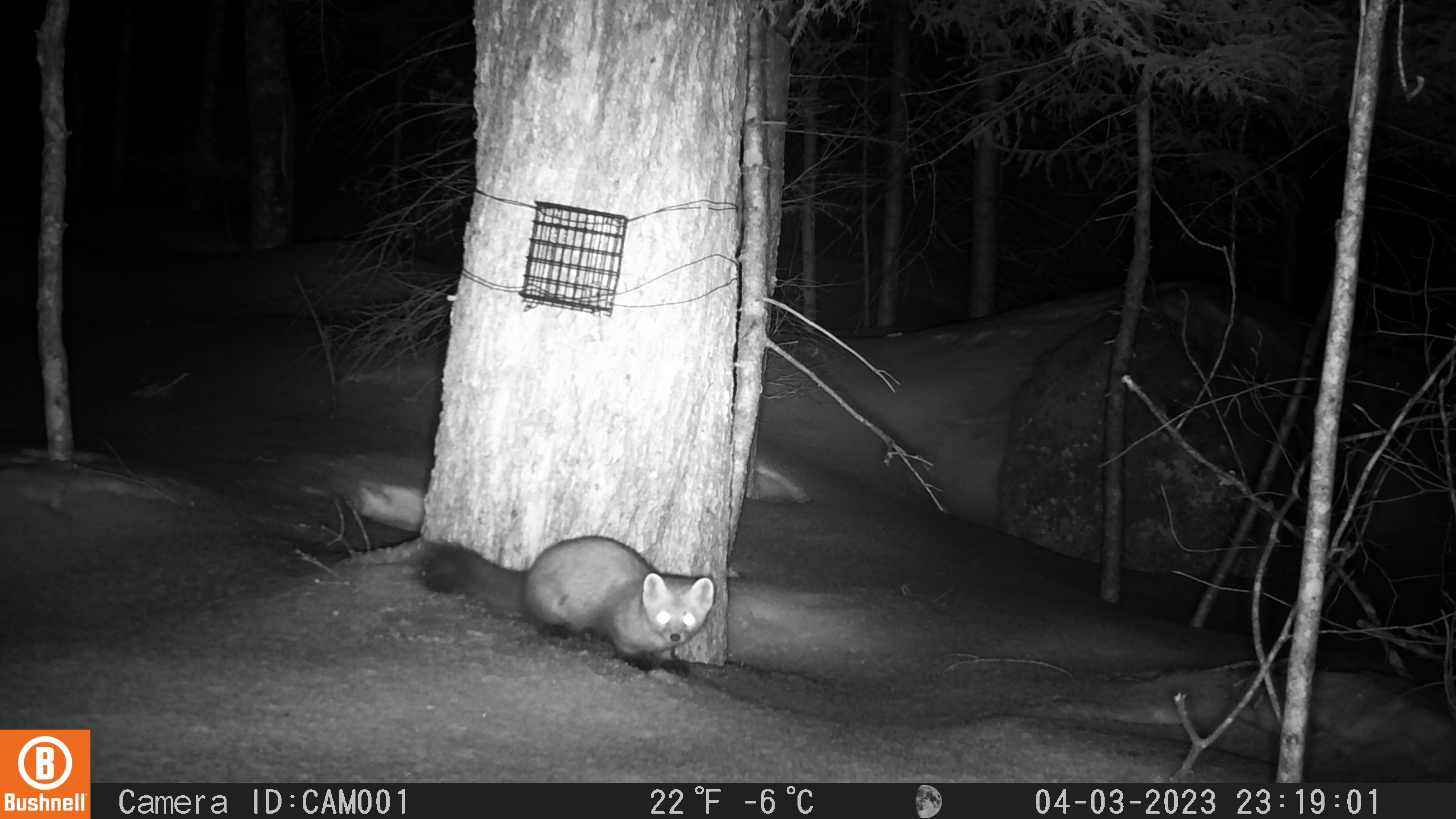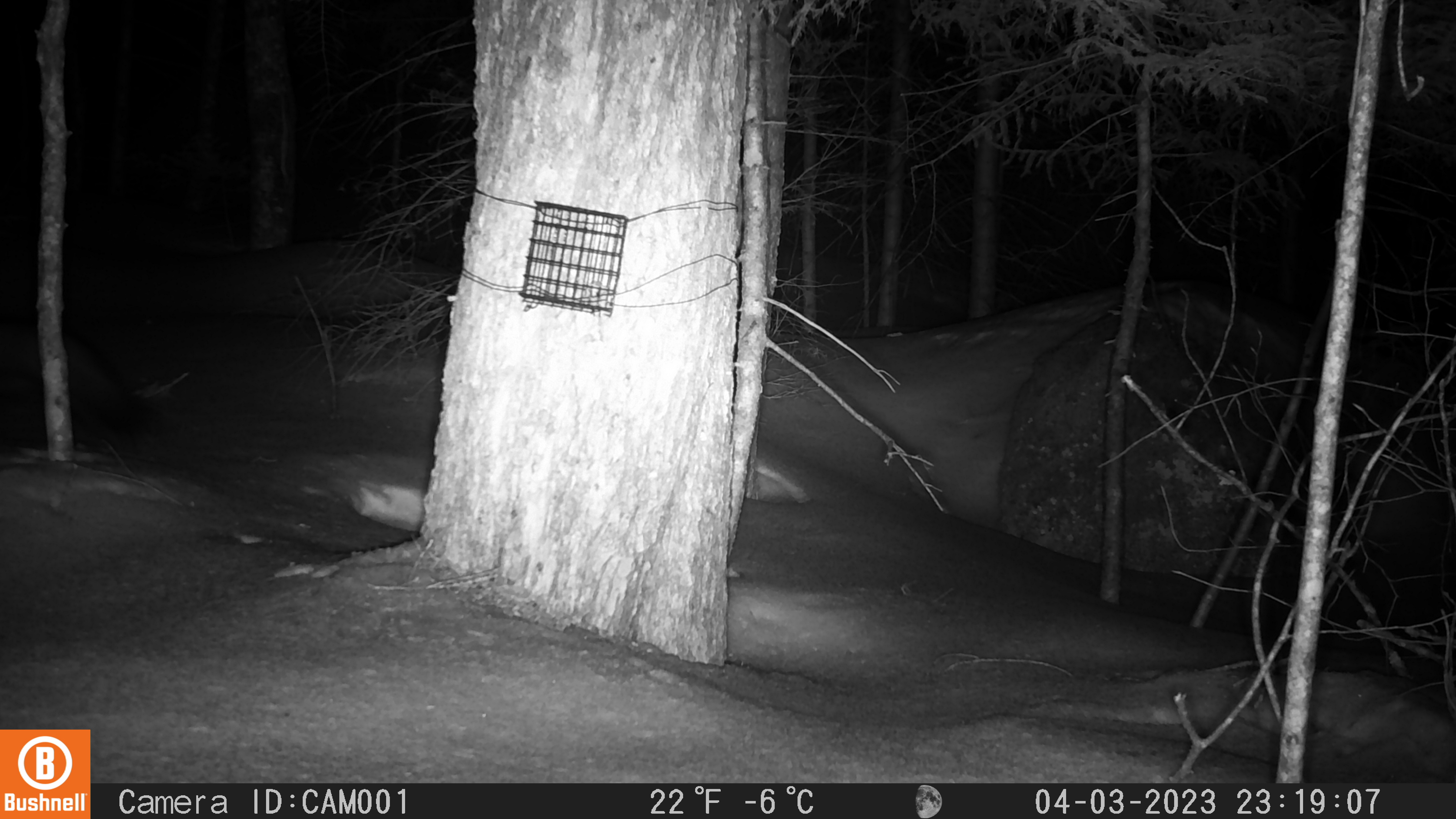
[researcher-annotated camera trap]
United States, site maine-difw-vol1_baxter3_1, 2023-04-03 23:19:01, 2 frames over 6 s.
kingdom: Animalia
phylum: Chordata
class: Mammalia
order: Carnivora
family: Mustelidae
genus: Martes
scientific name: Martes americana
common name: american marten